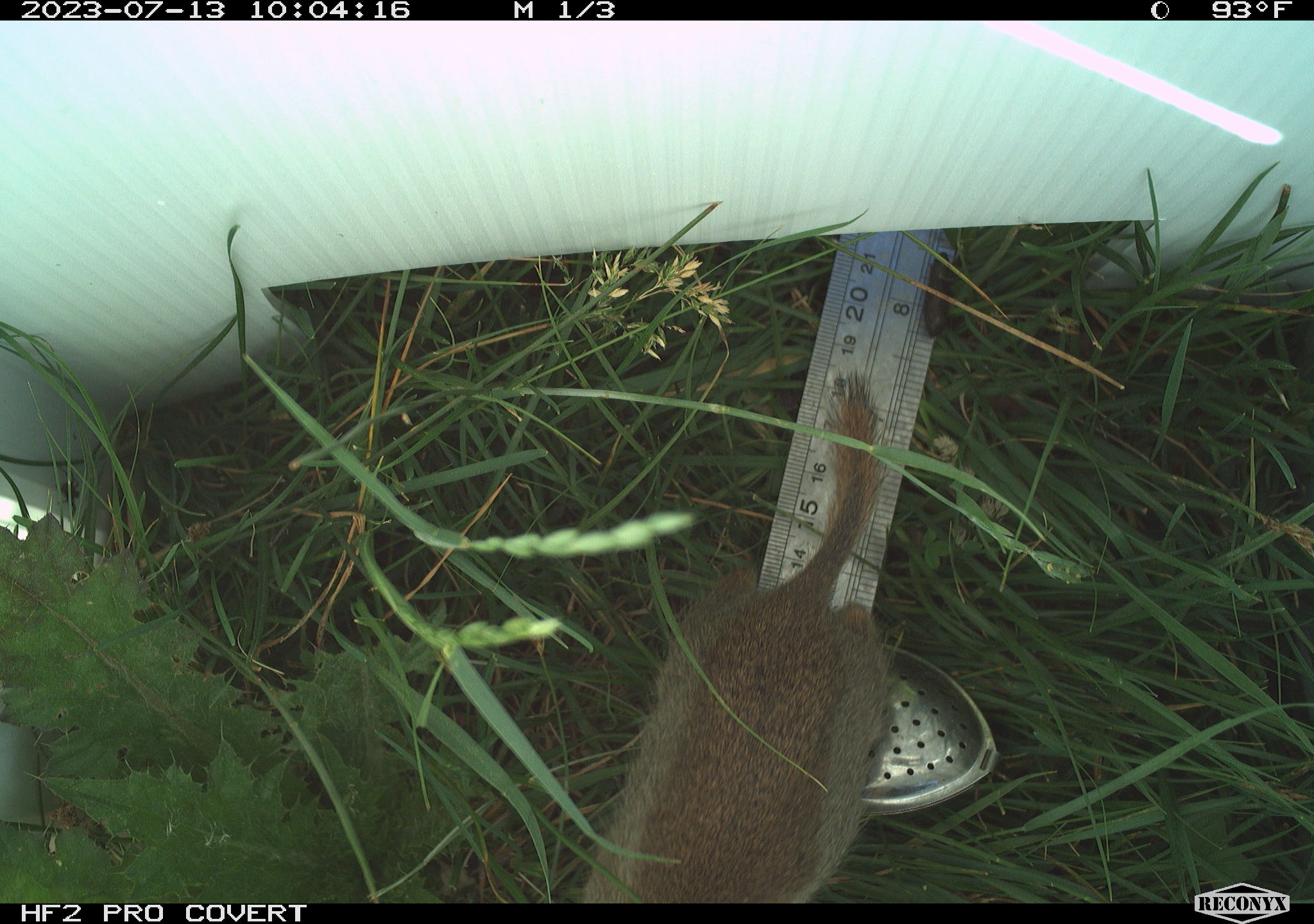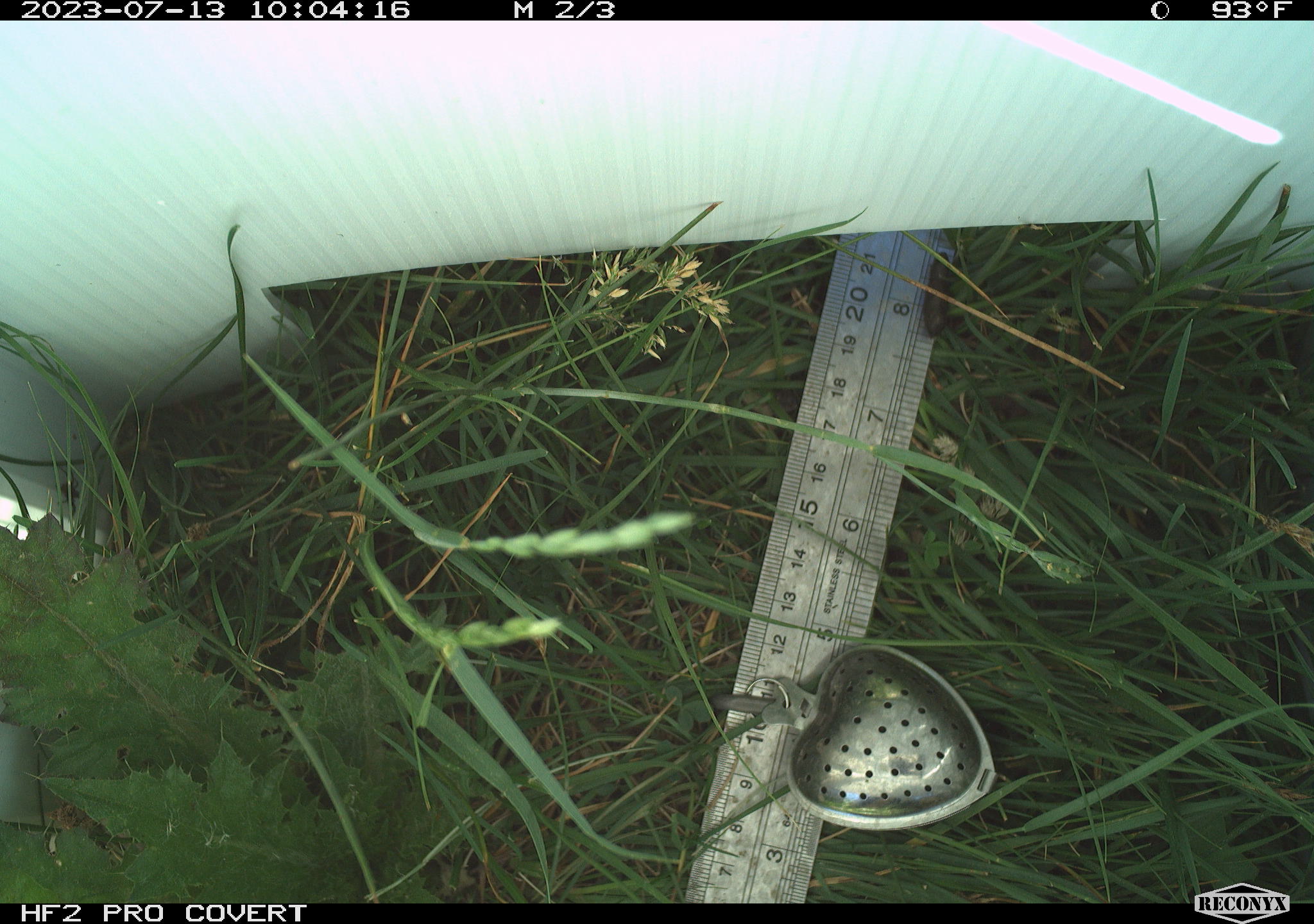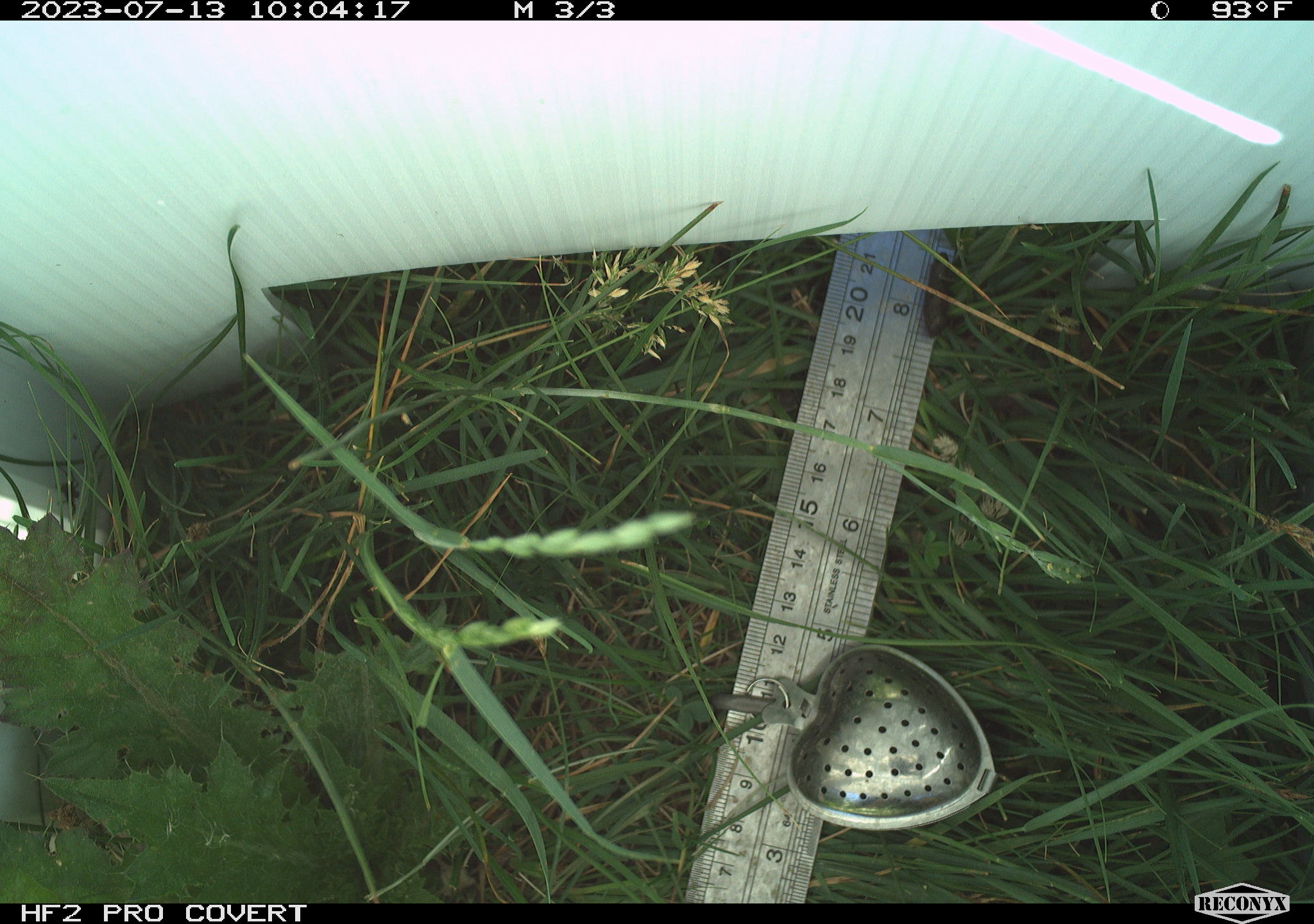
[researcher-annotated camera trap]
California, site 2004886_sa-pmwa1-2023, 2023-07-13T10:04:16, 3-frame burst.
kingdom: Animalia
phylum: Chordata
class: Mammalia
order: Rodentia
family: Sciuridae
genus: Urocitellus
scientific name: Urocitellus beldingi beldingi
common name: belding's ground squirrel